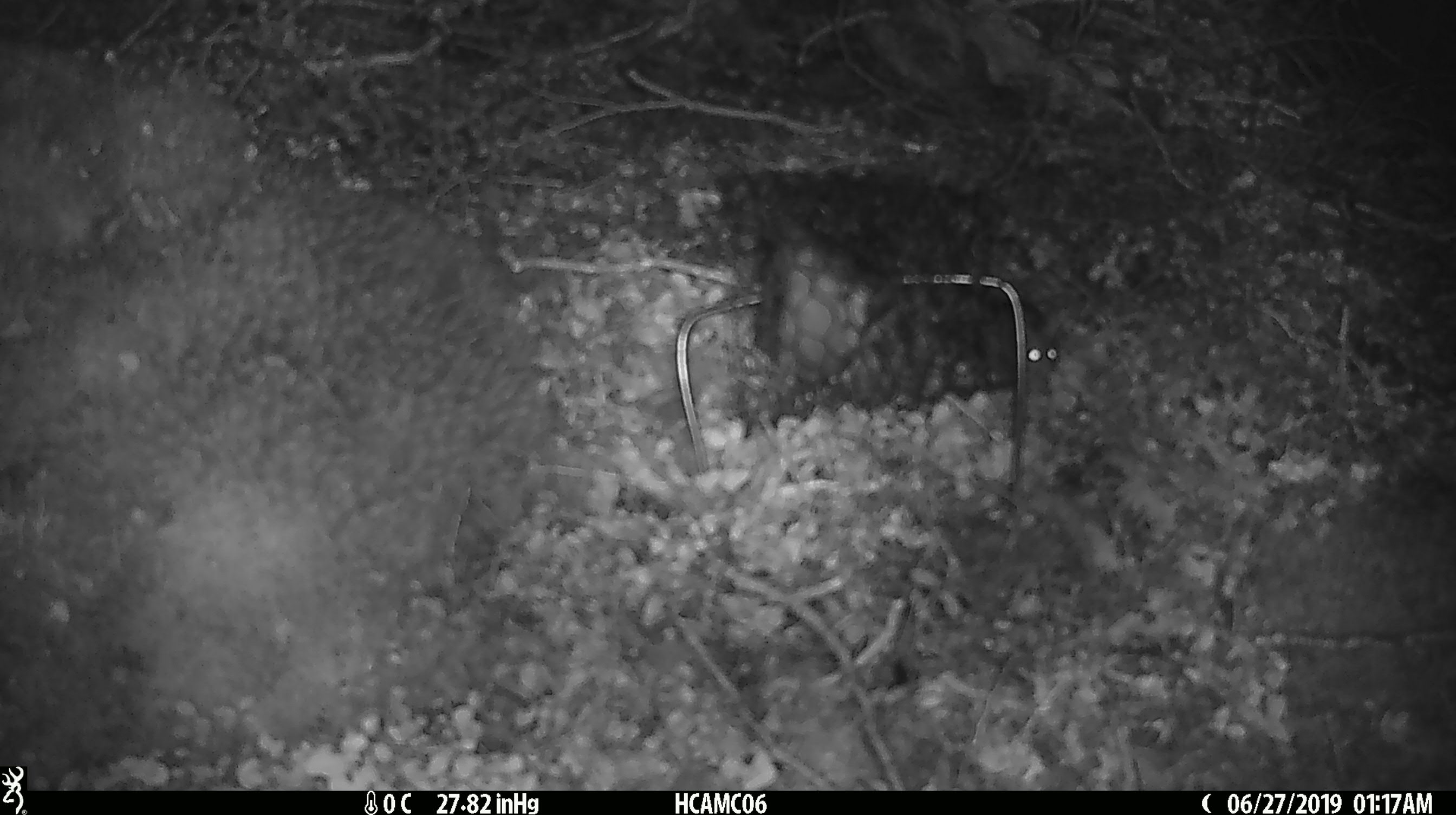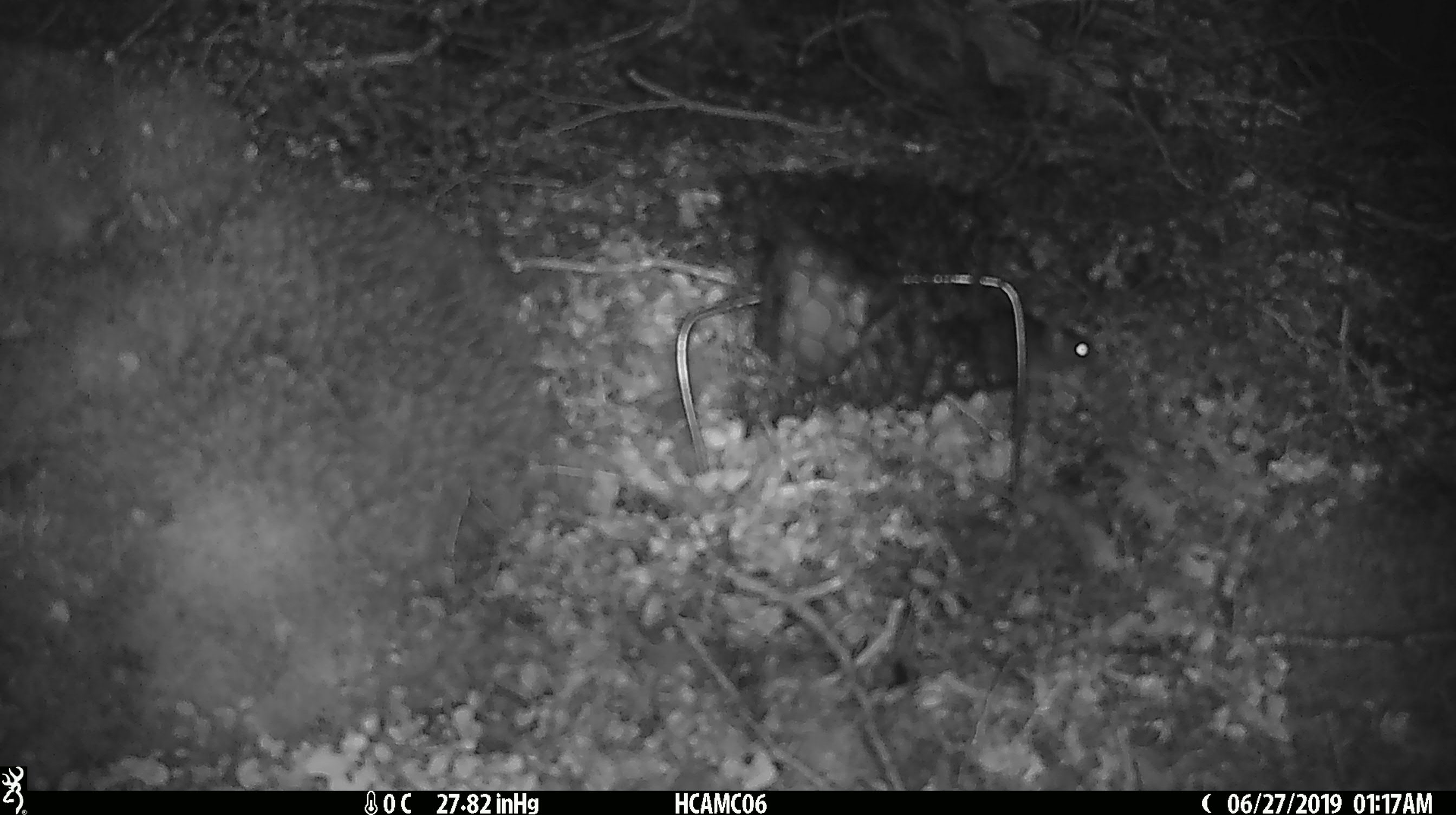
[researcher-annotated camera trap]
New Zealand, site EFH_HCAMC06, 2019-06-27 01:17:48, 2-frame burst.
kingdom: Animalia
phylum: Chordata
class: Mammalia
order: Rodentia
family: Muridae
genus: Mus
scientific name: Mus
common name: mouse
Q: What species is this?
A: Mouse (Mus).